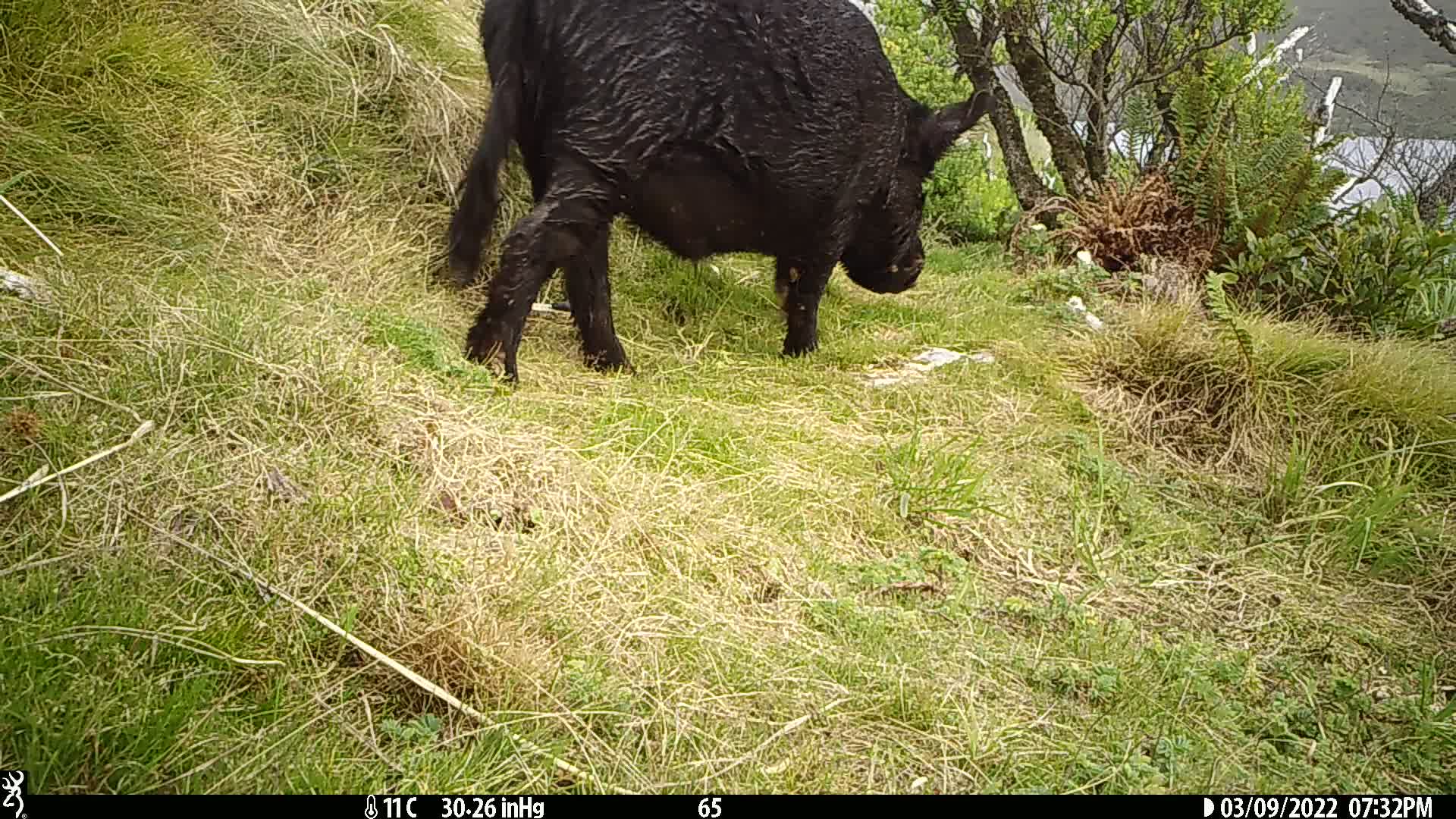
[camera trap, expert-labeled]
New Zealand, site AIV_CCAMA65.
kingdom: Animalia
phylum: Chordata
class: Mammalia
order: Artiodactyla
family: Suidae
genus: Sus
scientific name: Sus scrofa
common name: pig